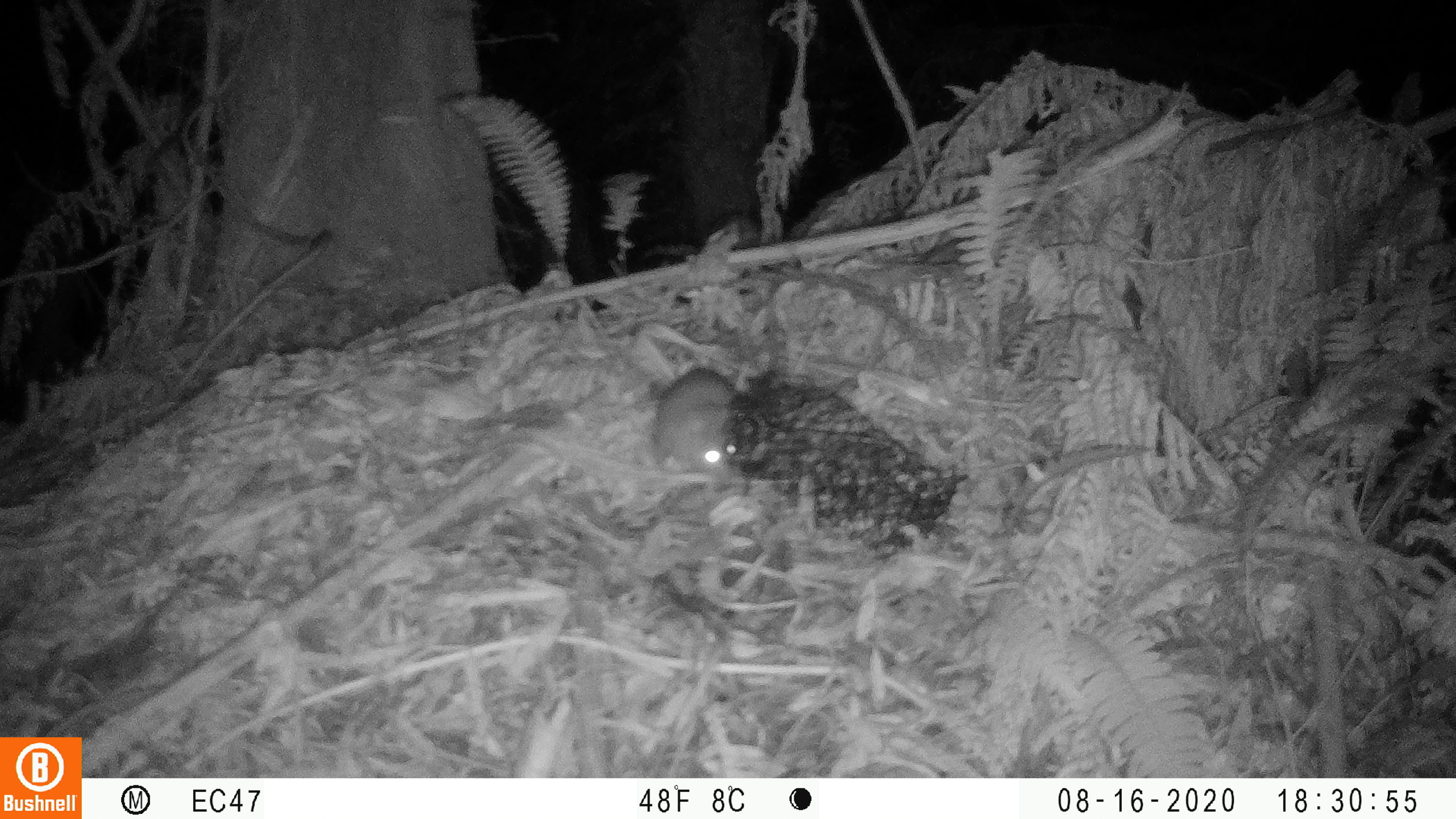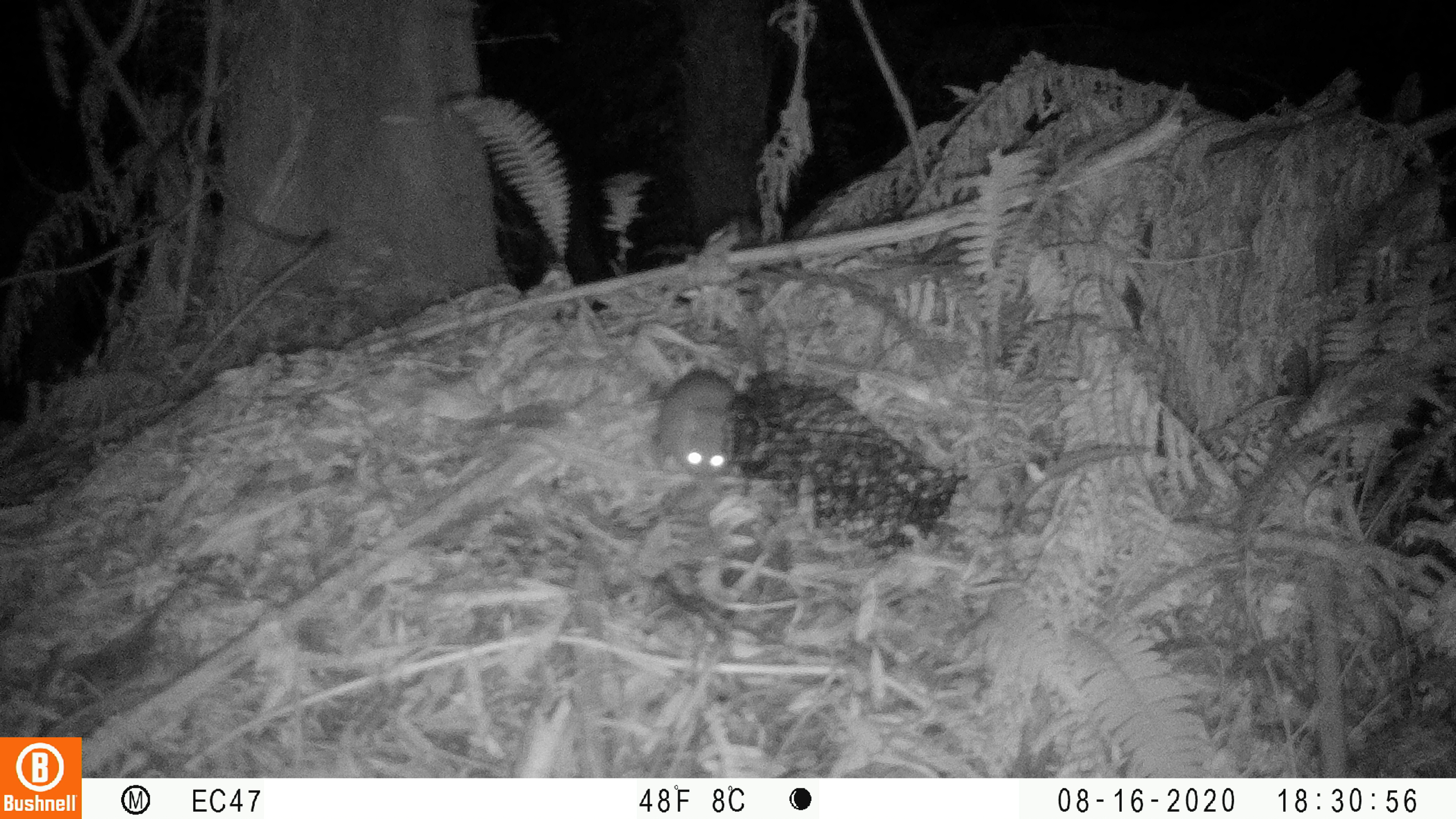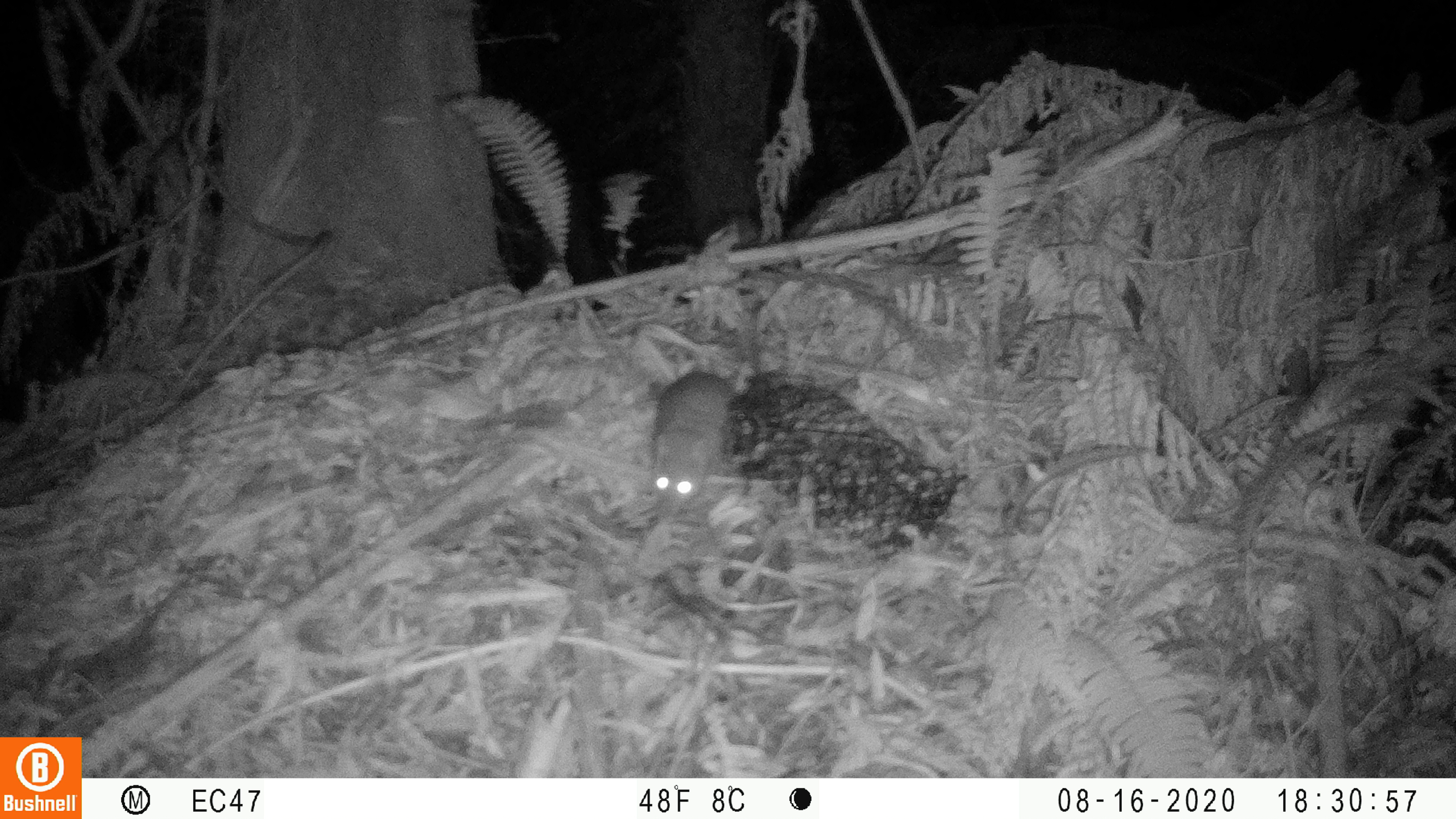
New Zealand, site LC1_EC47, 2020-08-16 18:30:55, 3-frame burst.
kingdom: Animalia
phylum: Chordata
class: Mammalia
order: Rodentia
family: Muridae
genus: Rattus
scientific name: Rattus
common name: rat